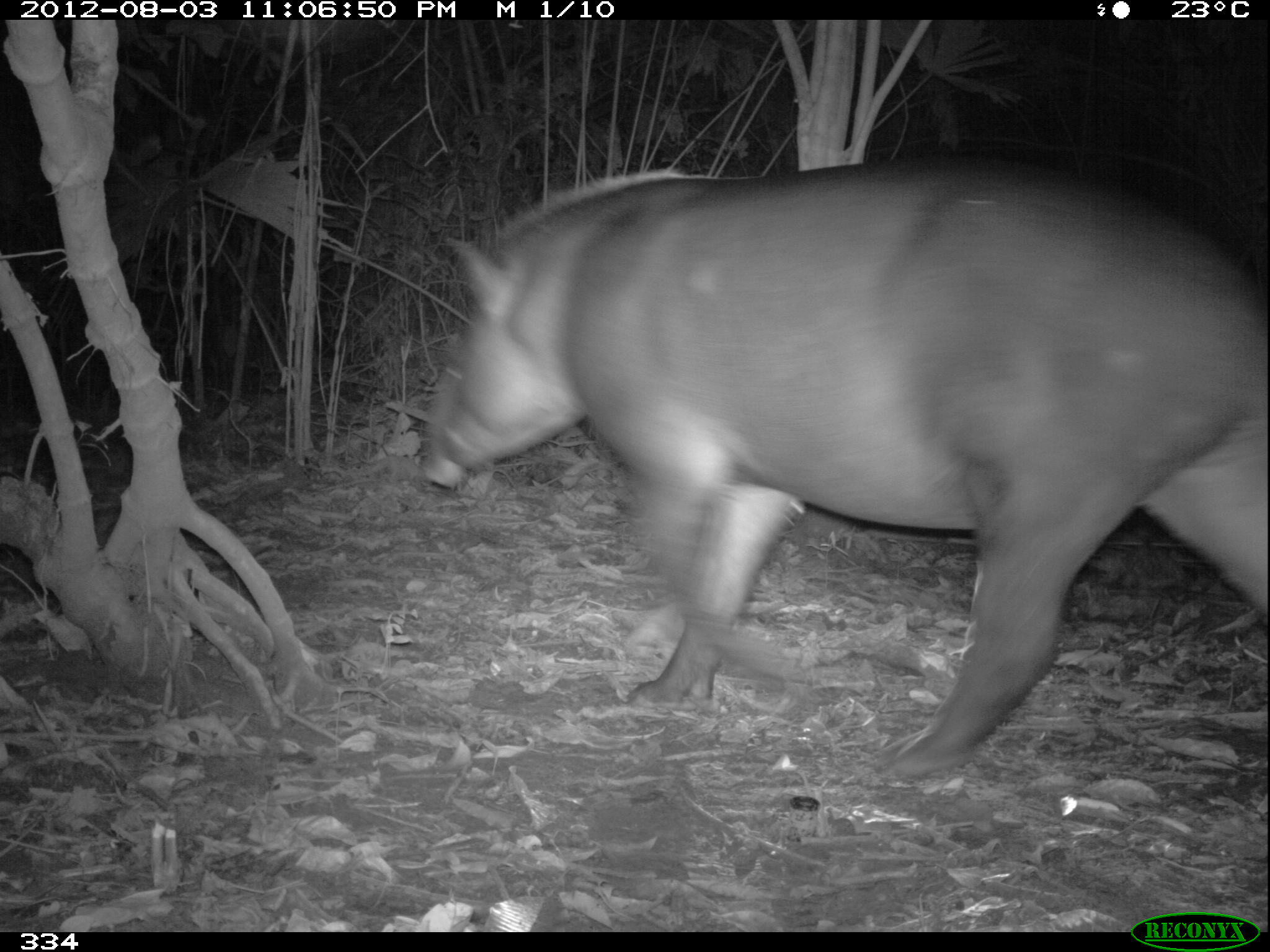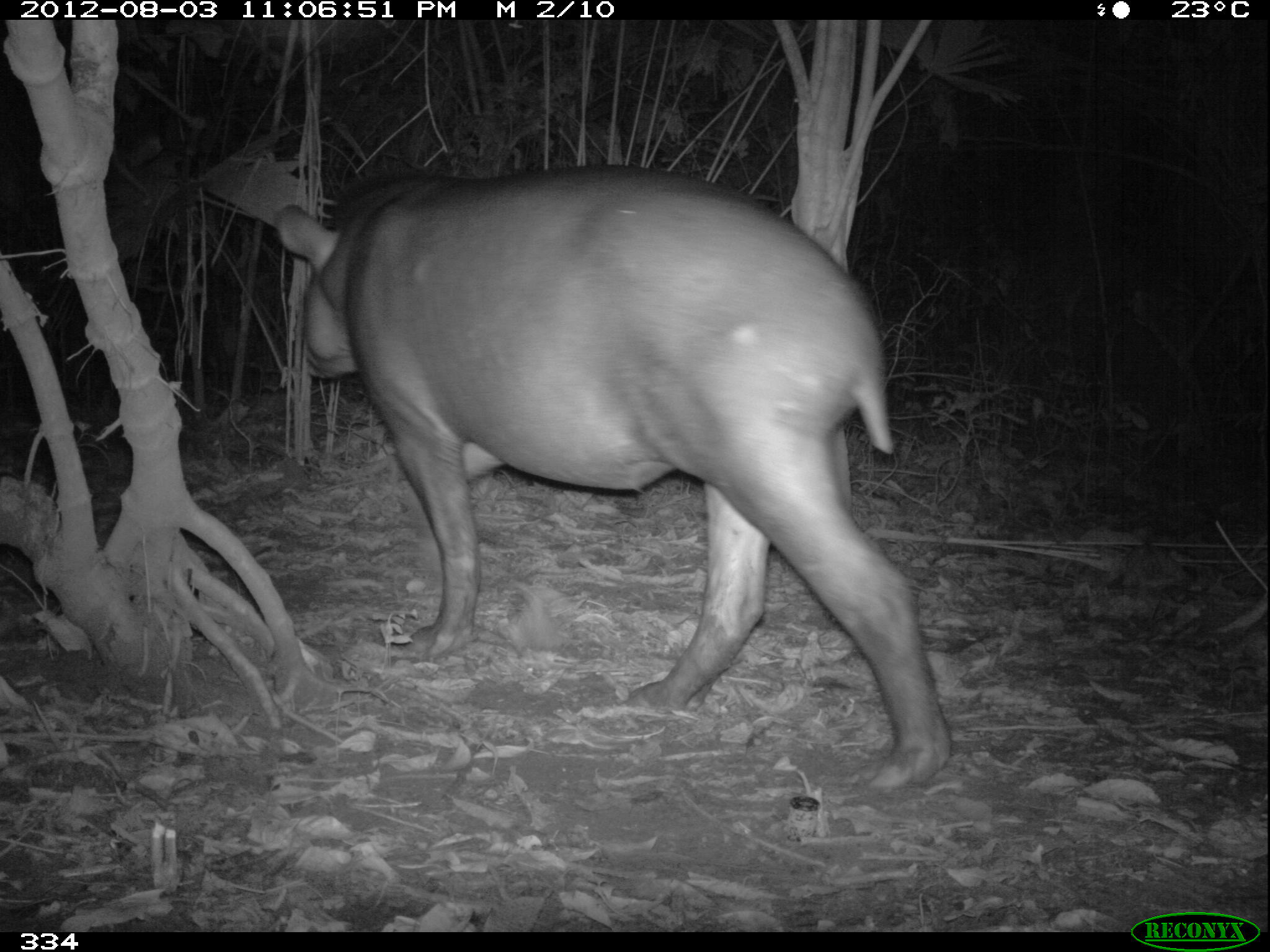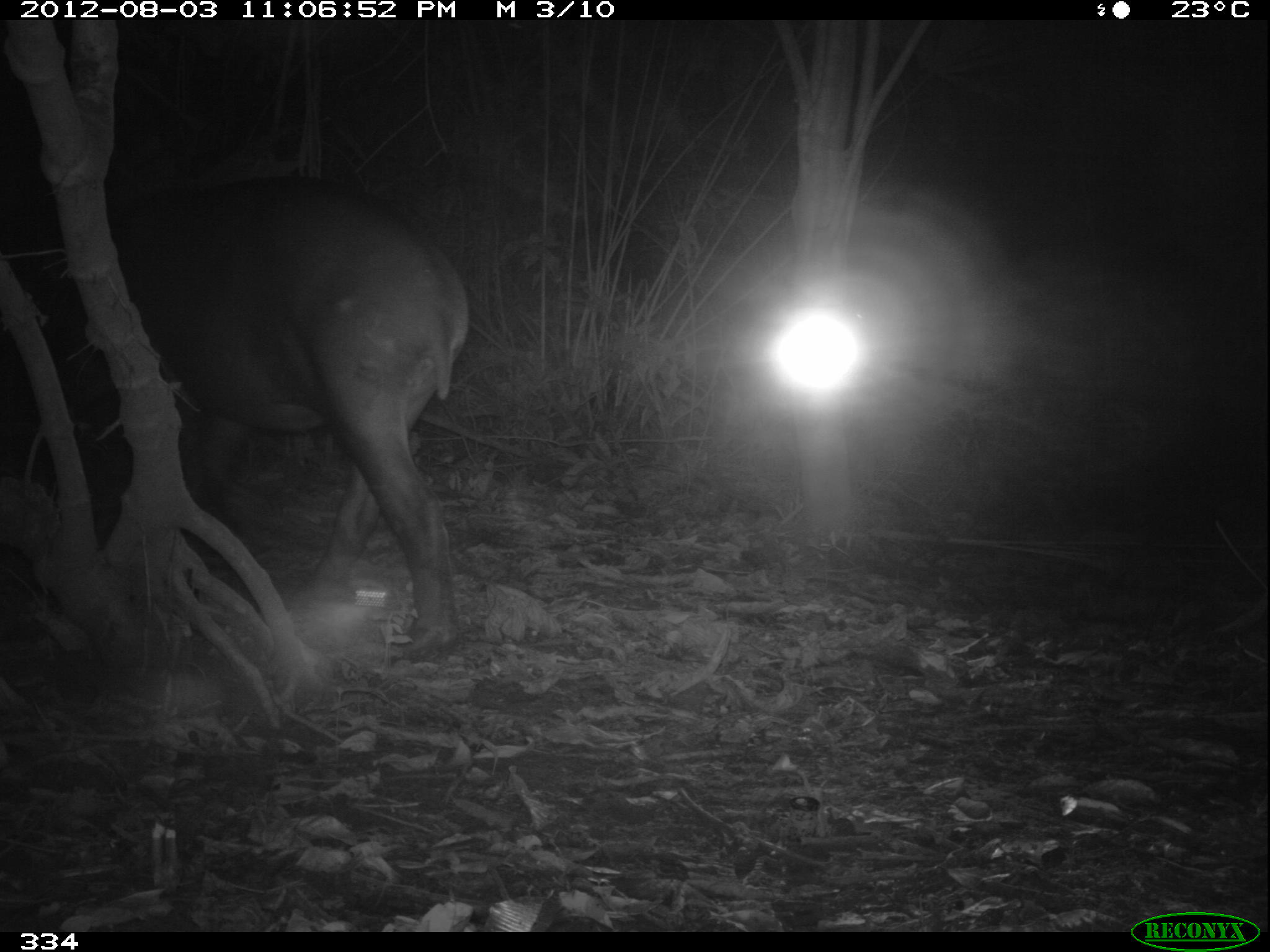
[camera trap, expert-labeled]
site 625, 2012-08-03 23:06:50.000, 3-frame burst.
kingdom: Animalia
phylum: Chordata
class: Mammalia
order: Perissodactyla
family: Tapiridae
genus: Tapirus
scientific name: Tapirus terrestris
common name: south american tapir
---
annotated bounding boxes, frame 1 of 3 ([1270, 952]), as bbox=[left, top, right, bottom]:
tapirus terrestris: bbox=[417, 151, 1265, 783]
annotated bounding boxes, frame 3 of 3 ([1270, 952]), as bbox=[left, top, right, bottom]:
tapirus terrestris: bbox=[17, 174, 469, 660]